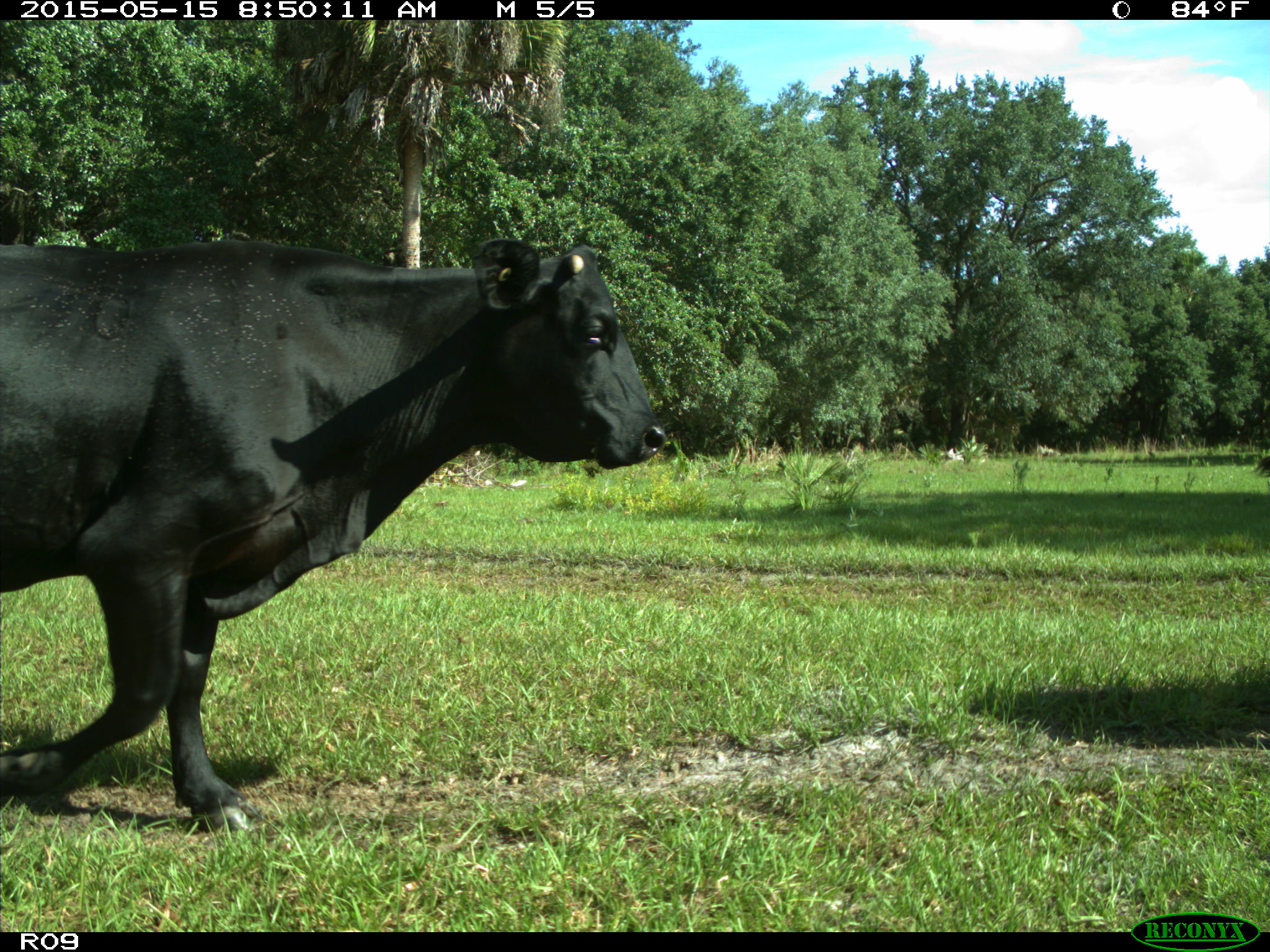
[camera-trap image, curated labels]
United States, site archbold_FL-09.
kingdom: Animalia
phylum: Chordata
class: Mammalia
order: Artiodactyla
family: Bovidae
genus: Bos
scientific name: Bos taurus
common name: domestic cow